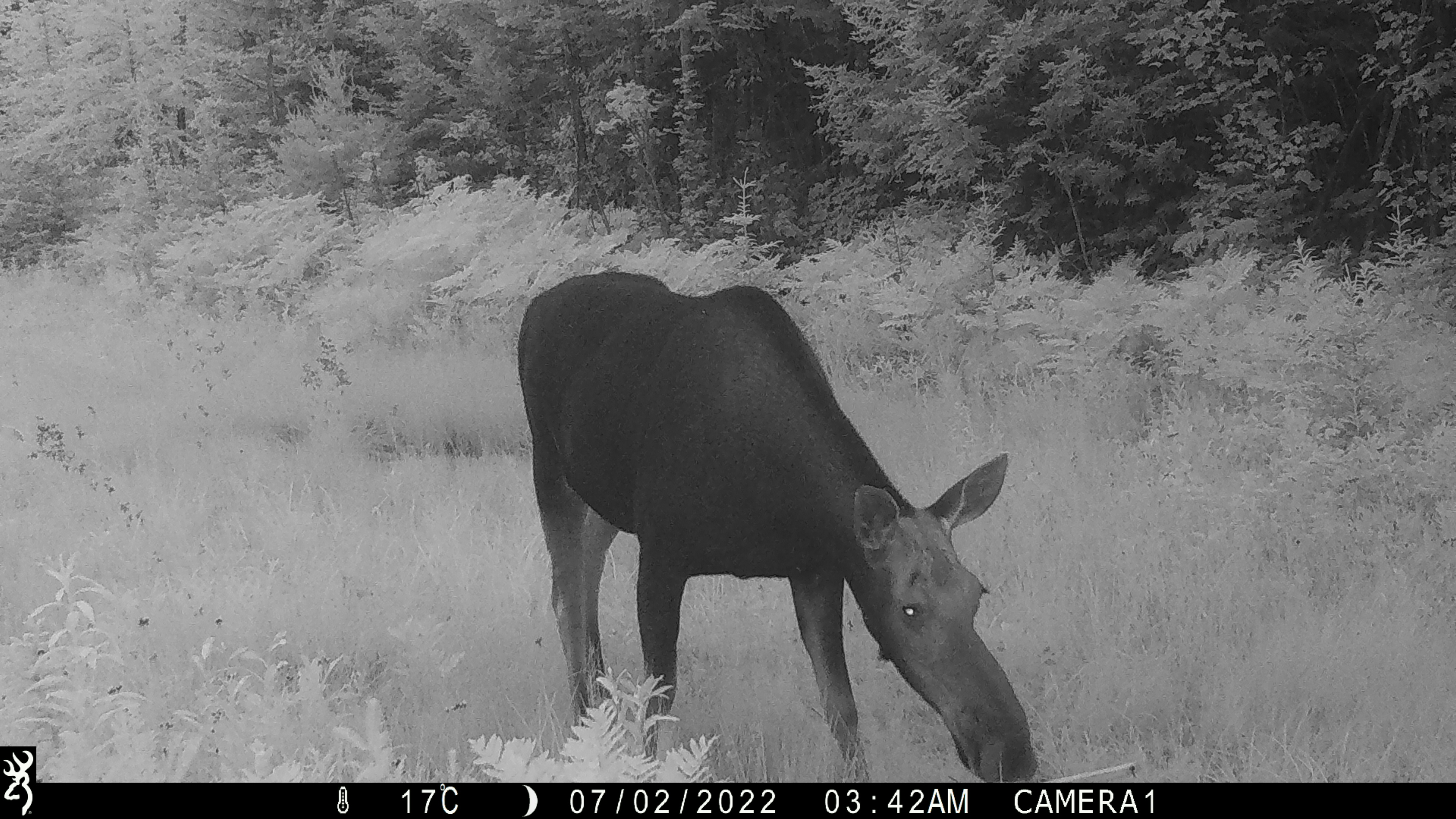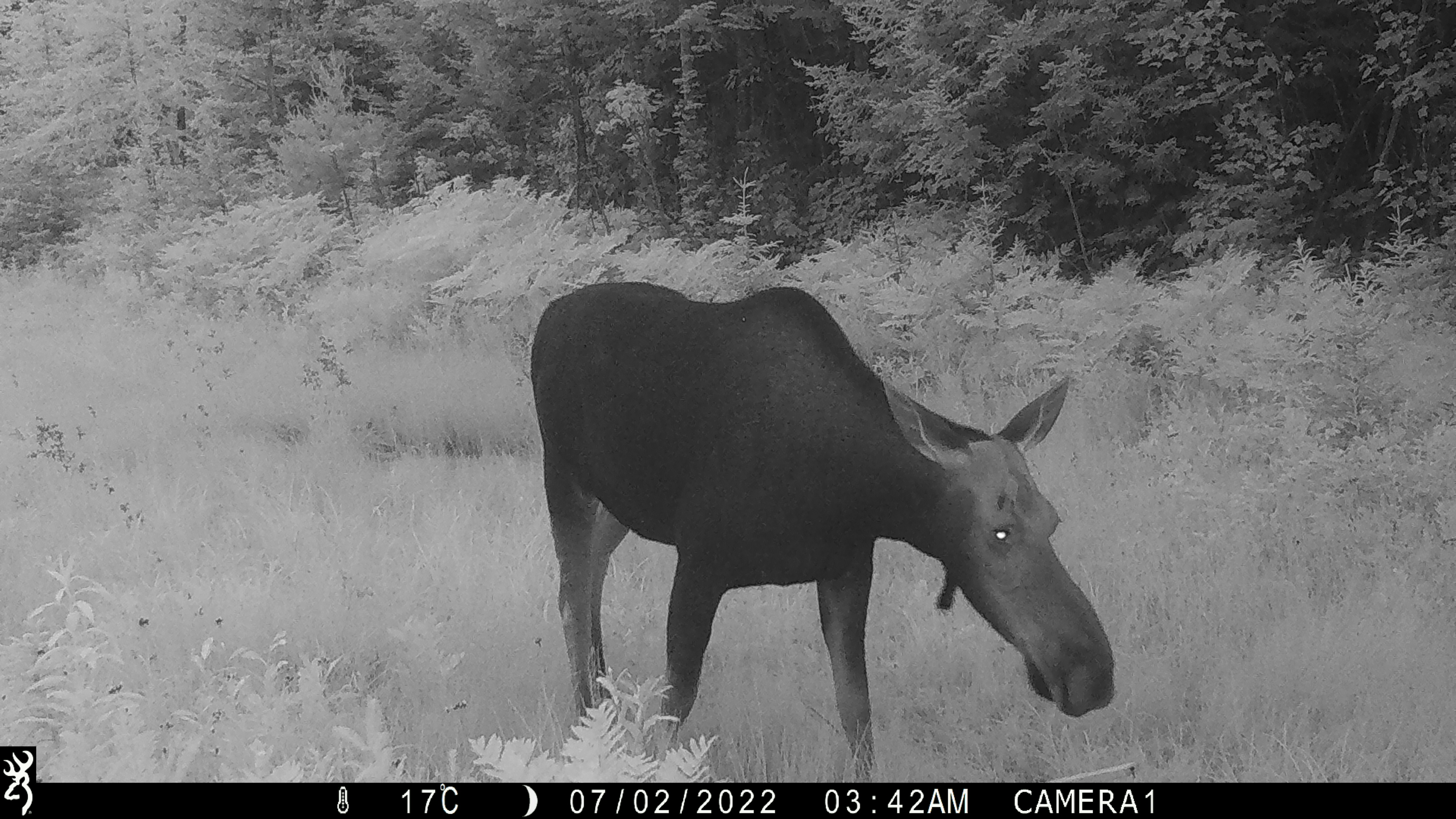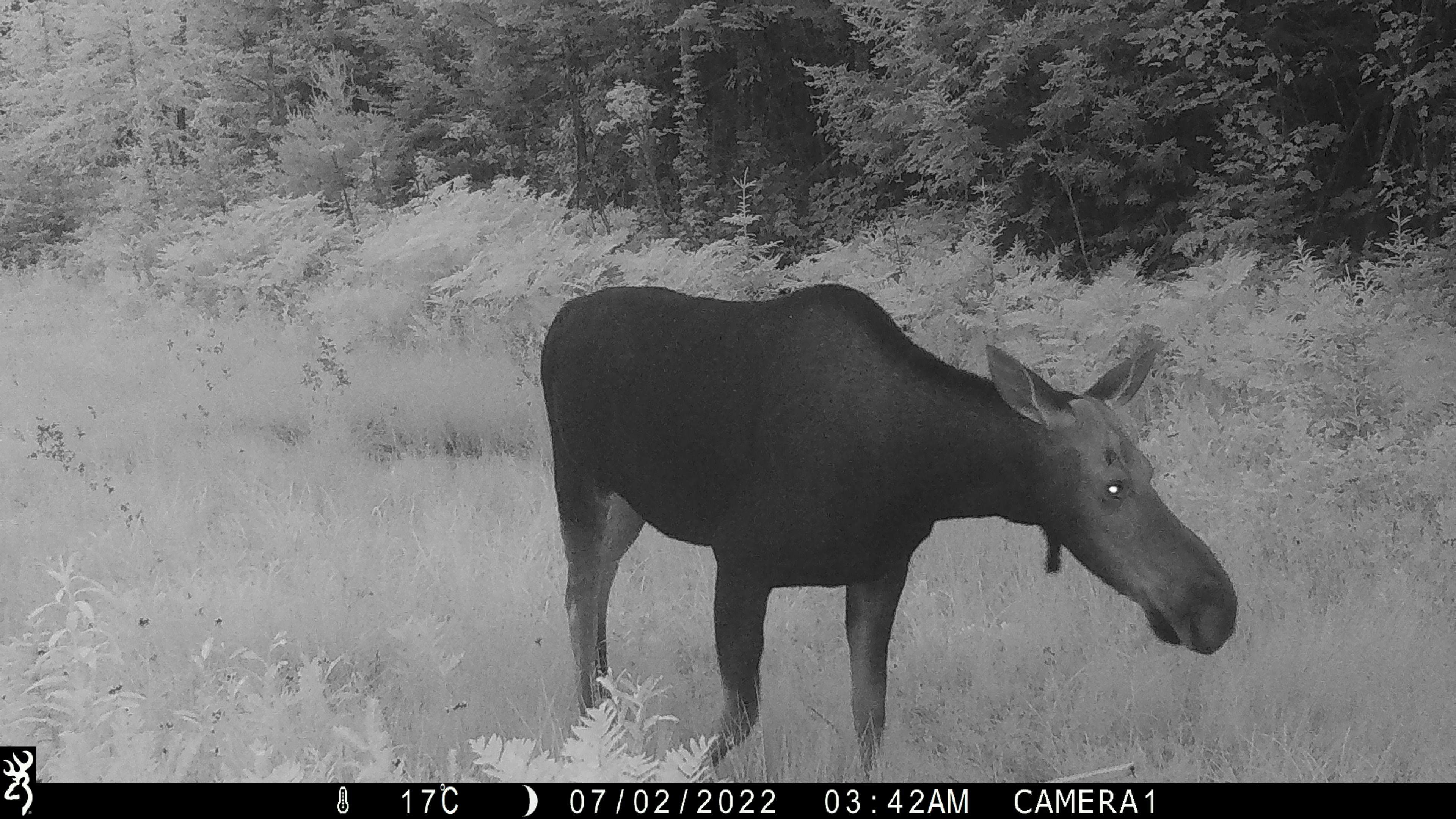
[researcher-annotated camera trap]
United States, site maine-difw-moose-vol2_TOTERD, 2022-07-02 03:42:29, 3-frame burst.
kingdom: Animalia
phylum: Chordata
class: Mammalia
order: Artiodactyla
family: Cervidae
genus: Alces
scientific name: Alces alces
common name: moose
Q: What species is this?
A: Moose (Alces alces).